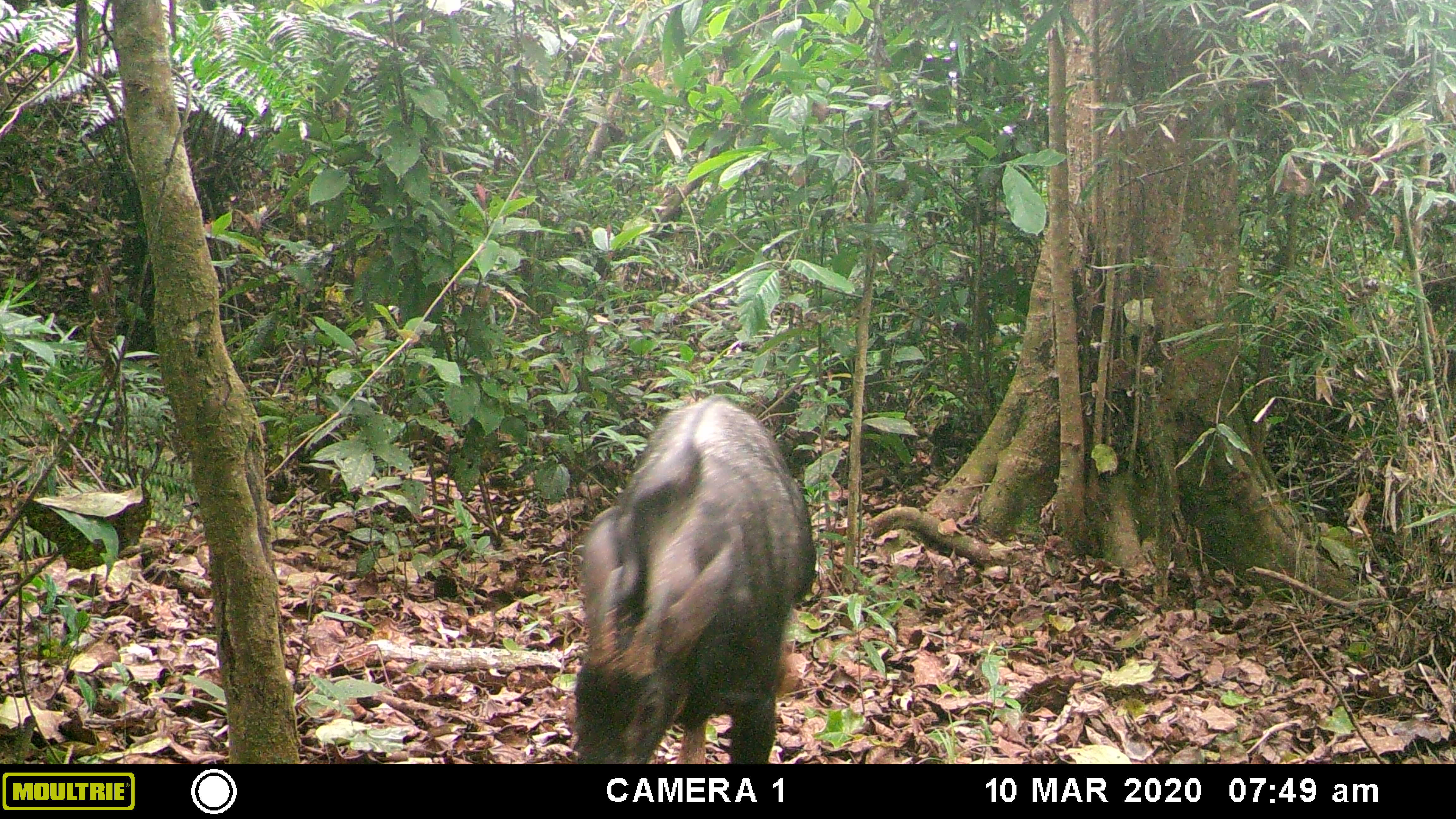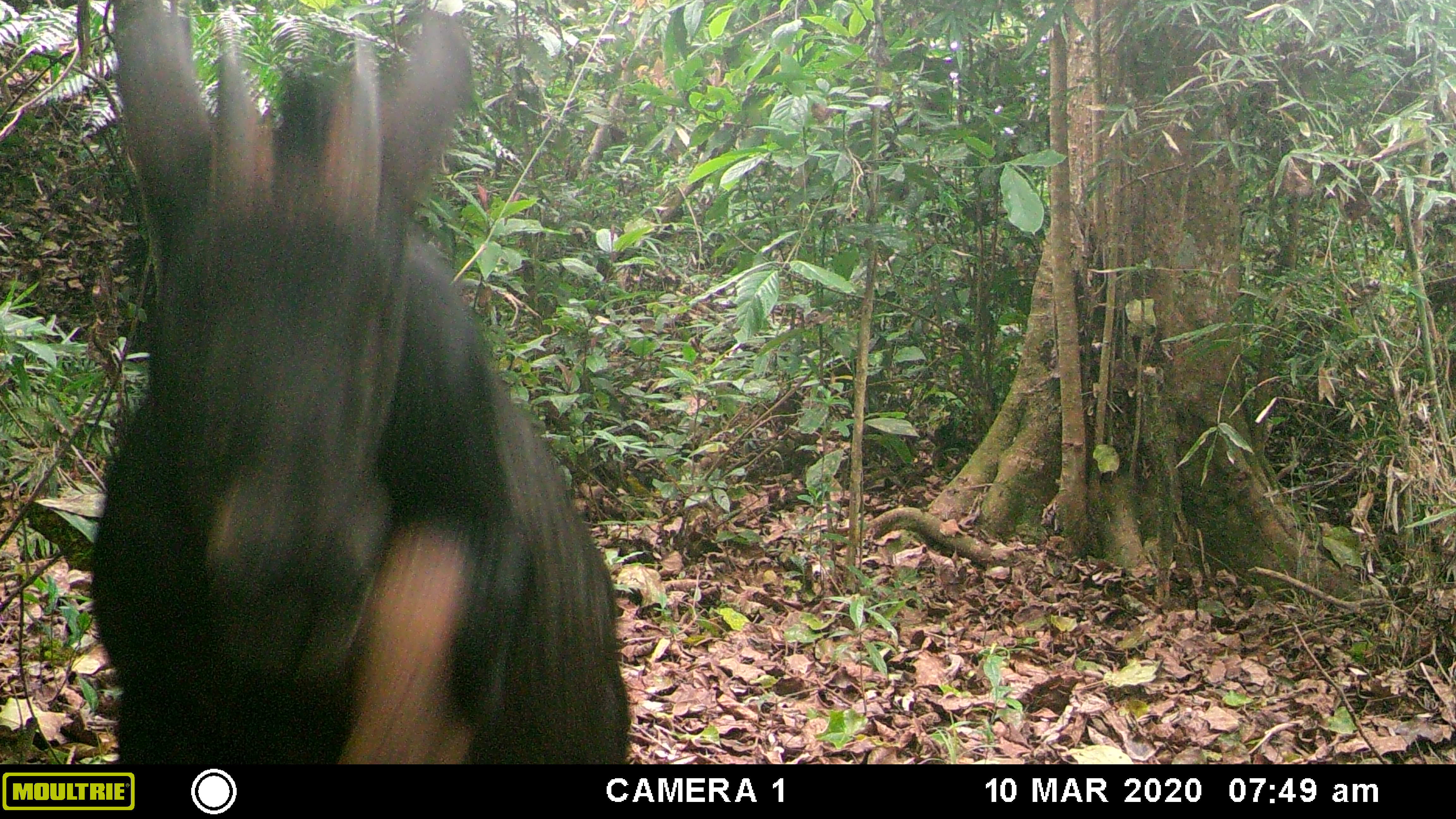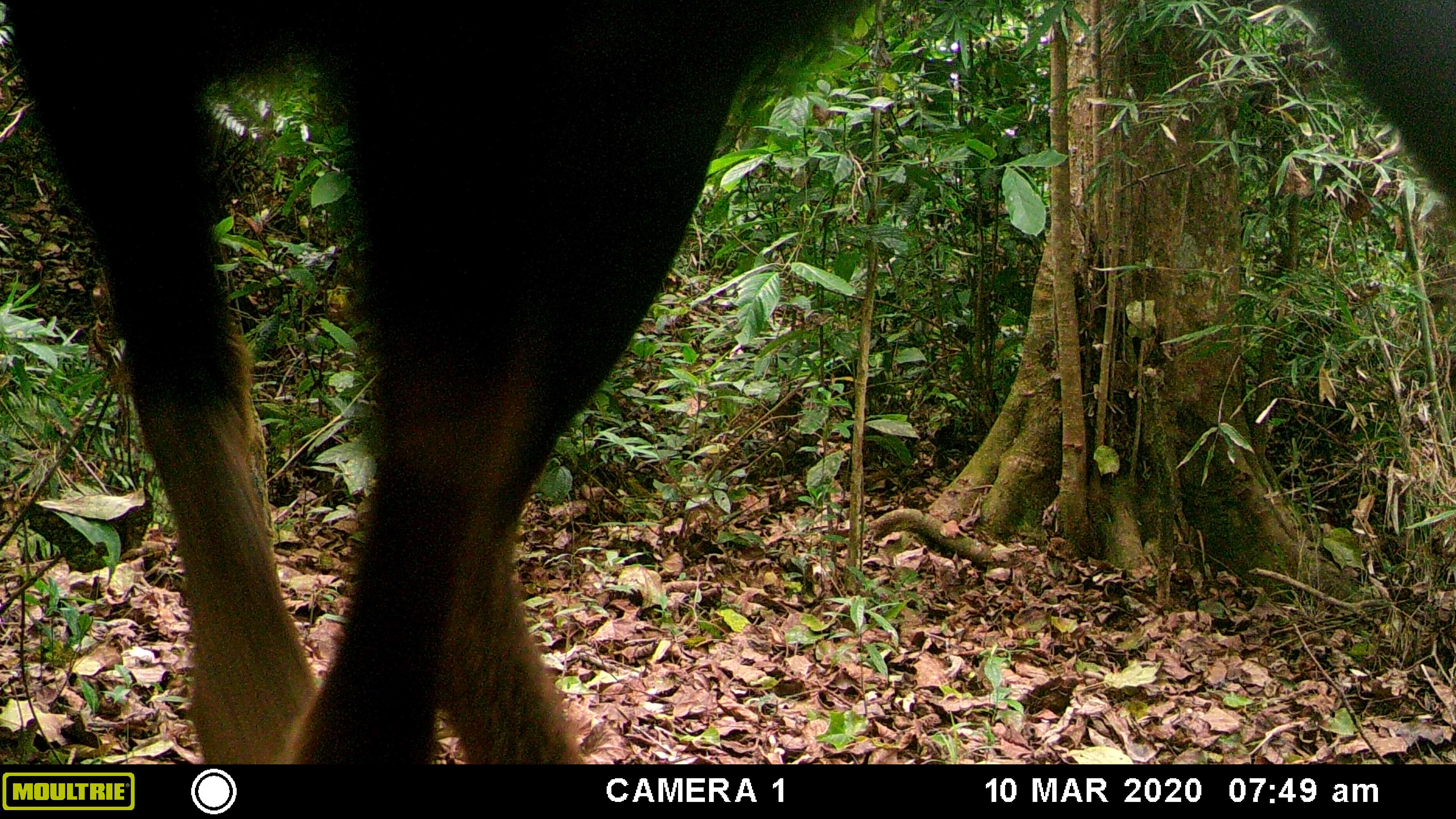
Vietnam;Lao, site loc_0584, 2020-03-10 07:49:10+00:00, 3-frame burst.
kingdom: Animalia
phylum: Chordata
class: Mammalia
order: Artiodactyla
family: Bovidae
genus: Capricornis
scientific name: Capricornis sumatraensis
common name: chinese serow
Chinese serow (Capricornis sumatraensis). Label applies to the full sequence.